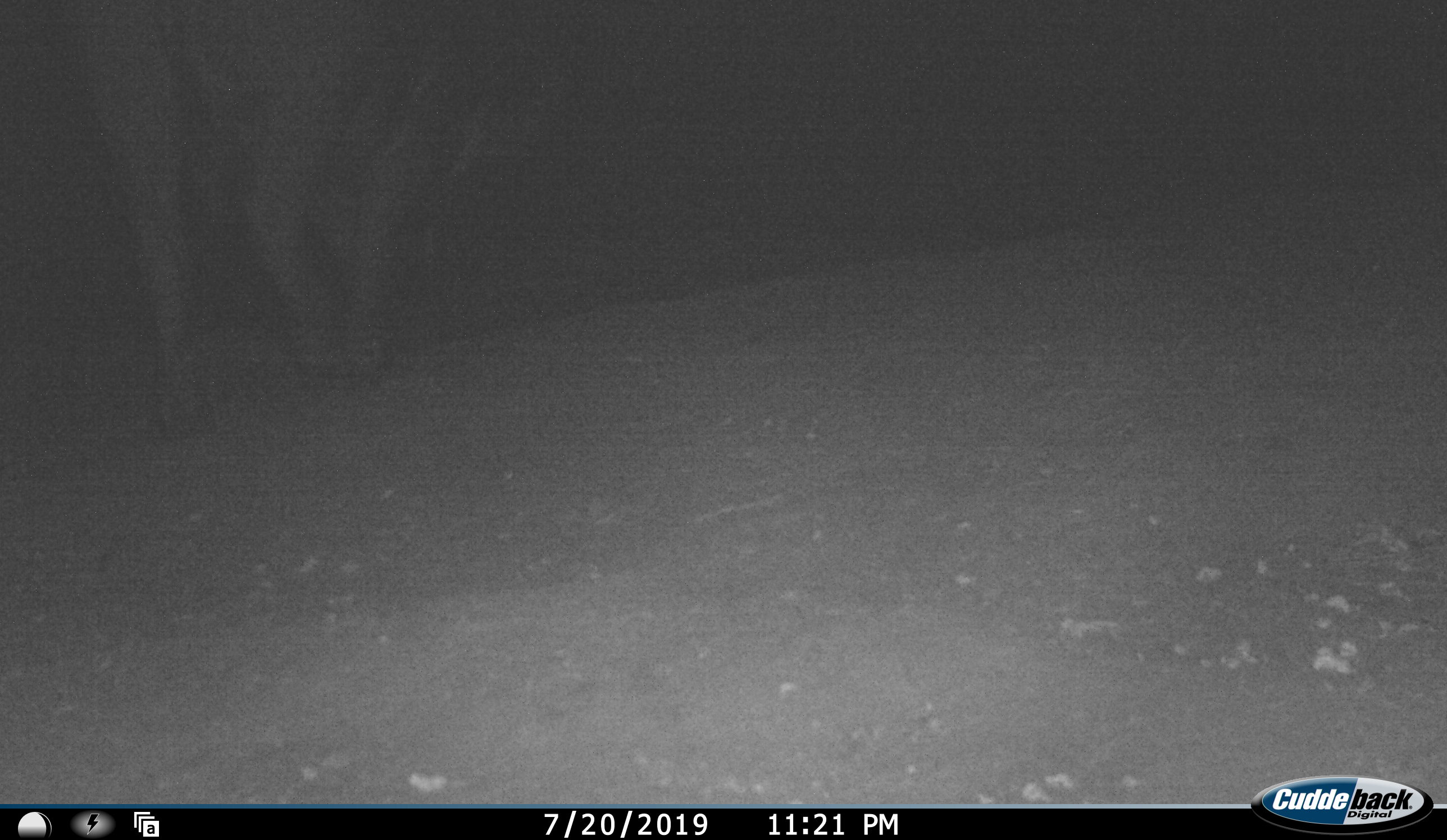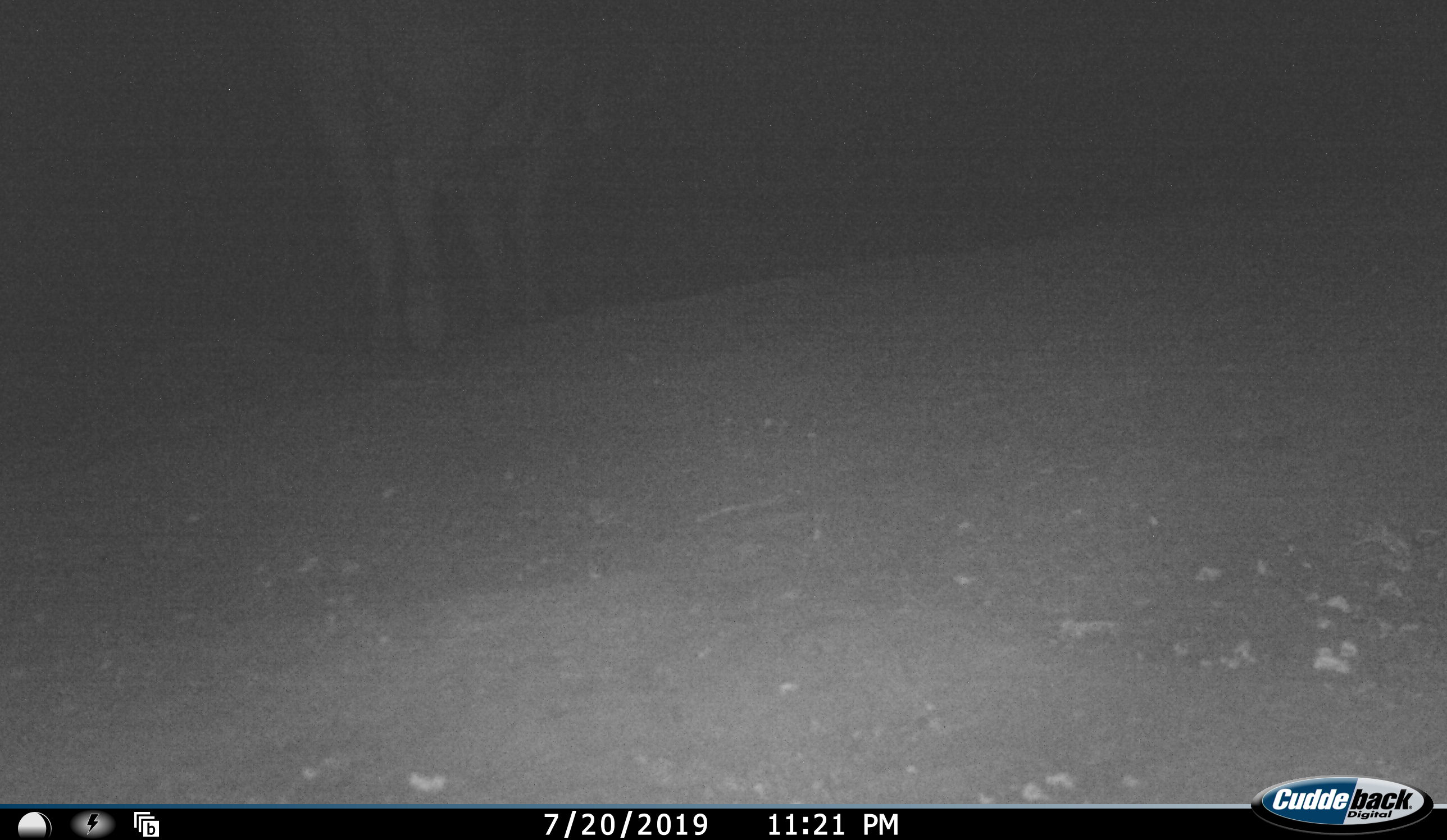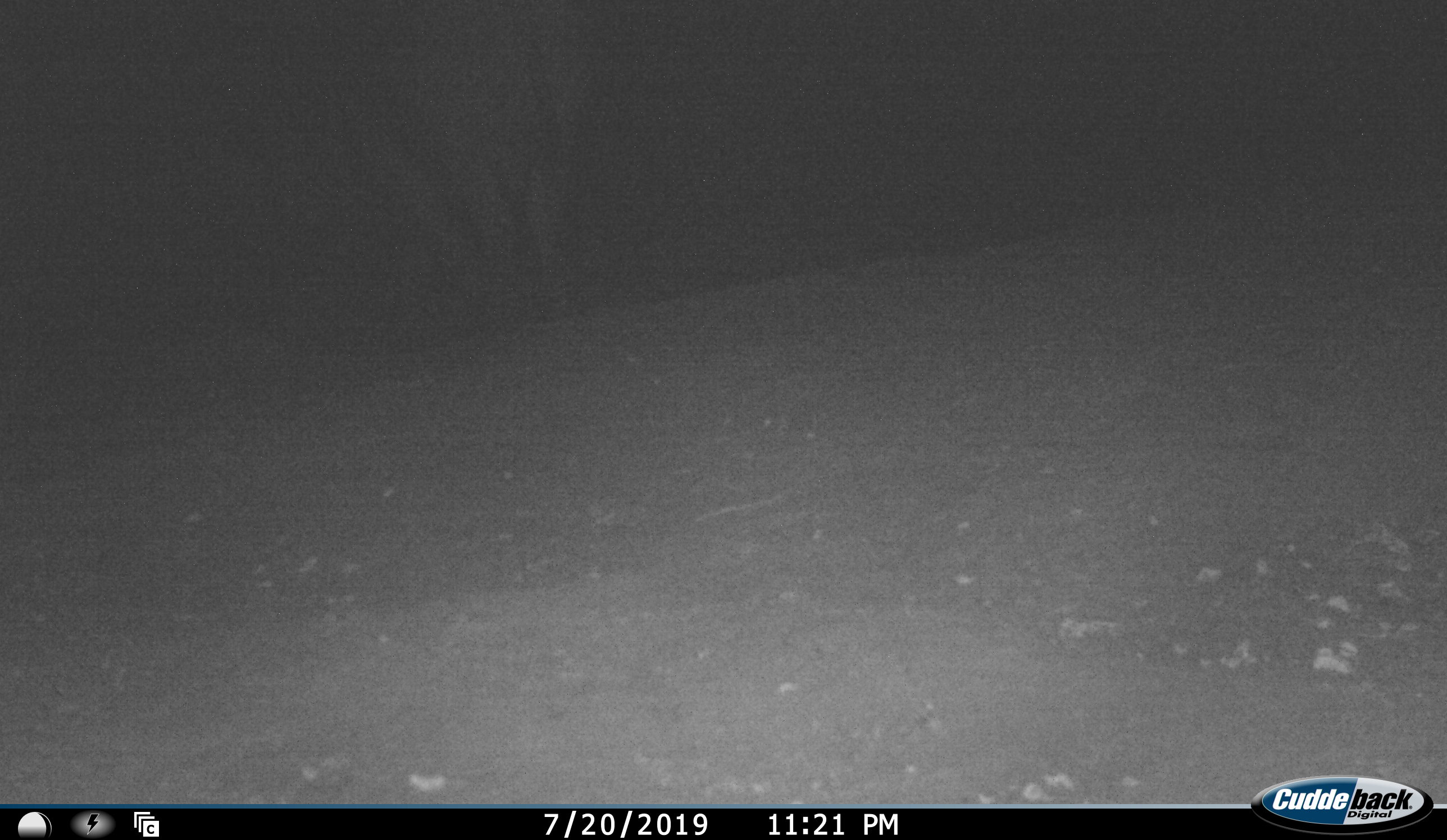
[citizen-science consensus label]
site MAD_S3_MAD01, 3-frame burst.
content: unidentified animal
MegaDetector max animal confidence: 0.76